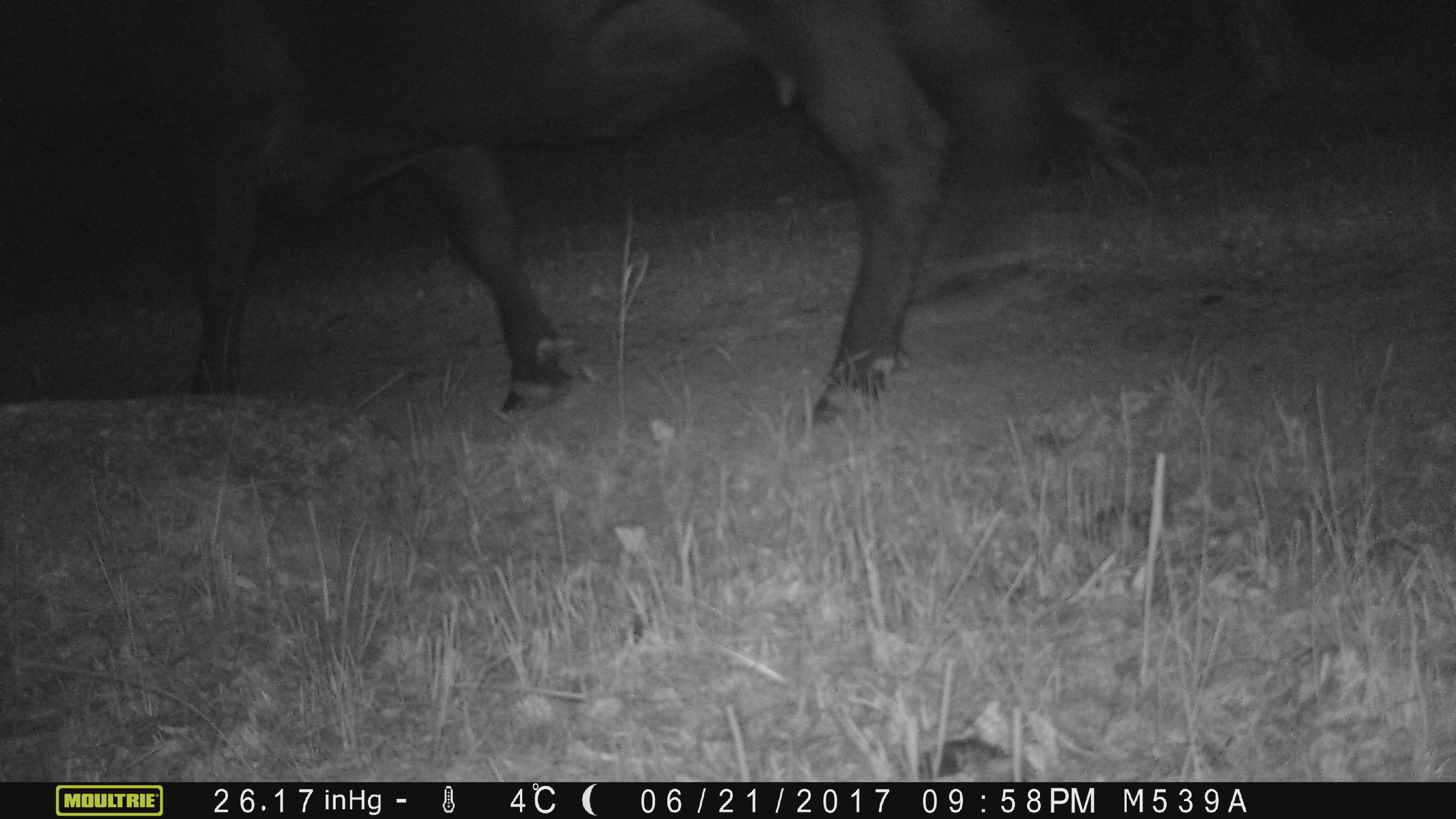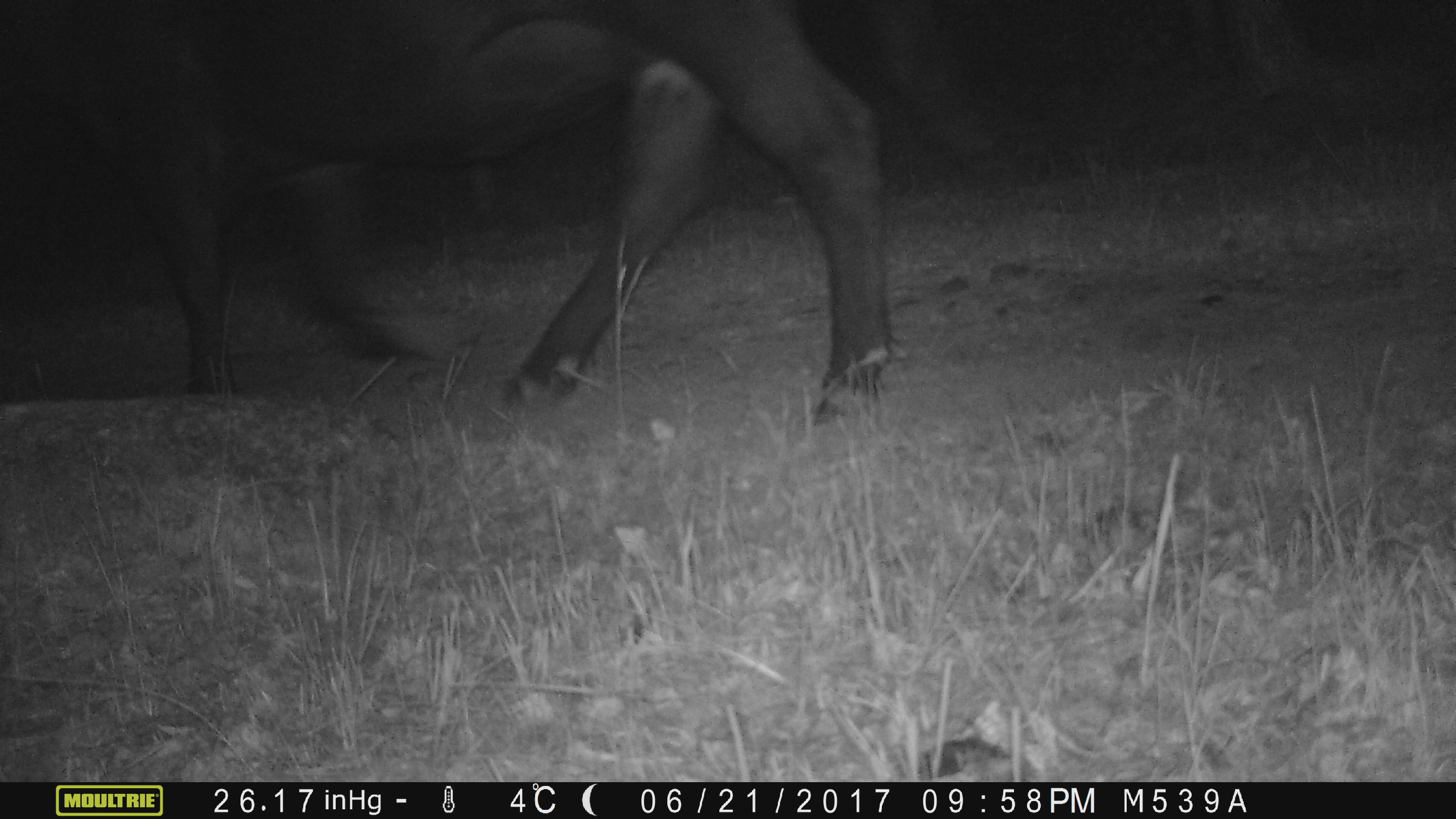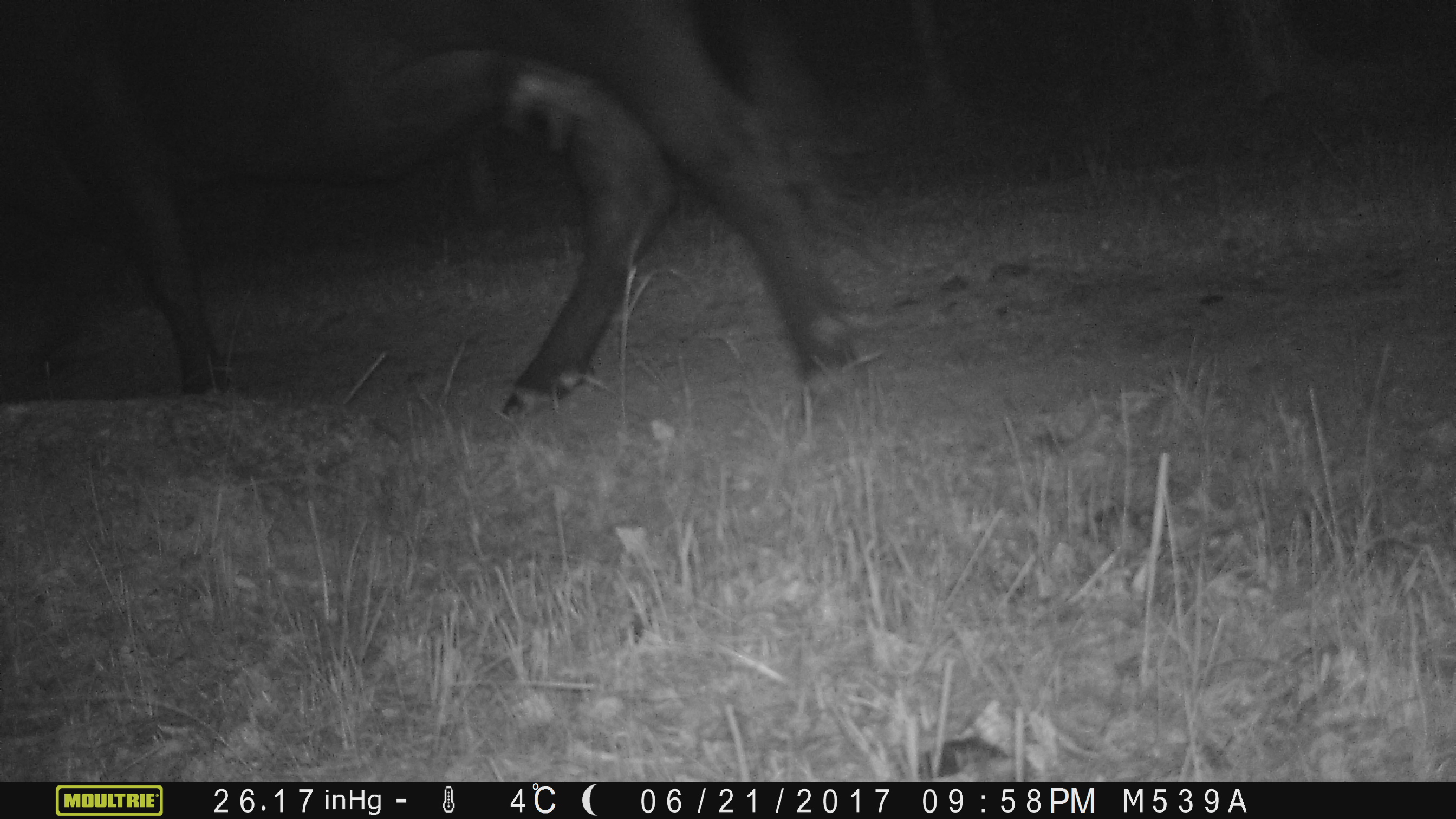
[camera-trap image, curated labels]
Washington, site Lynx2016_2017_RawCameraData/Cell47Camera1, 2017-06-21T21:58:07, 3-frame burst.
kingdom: Animalia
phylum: Chordata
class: Mammalia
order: Artiodactyla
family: Bovidae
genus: Bos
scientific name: Bos taurus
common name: domestic cattle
Domestic cattle (Bos taurus). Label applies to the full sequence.